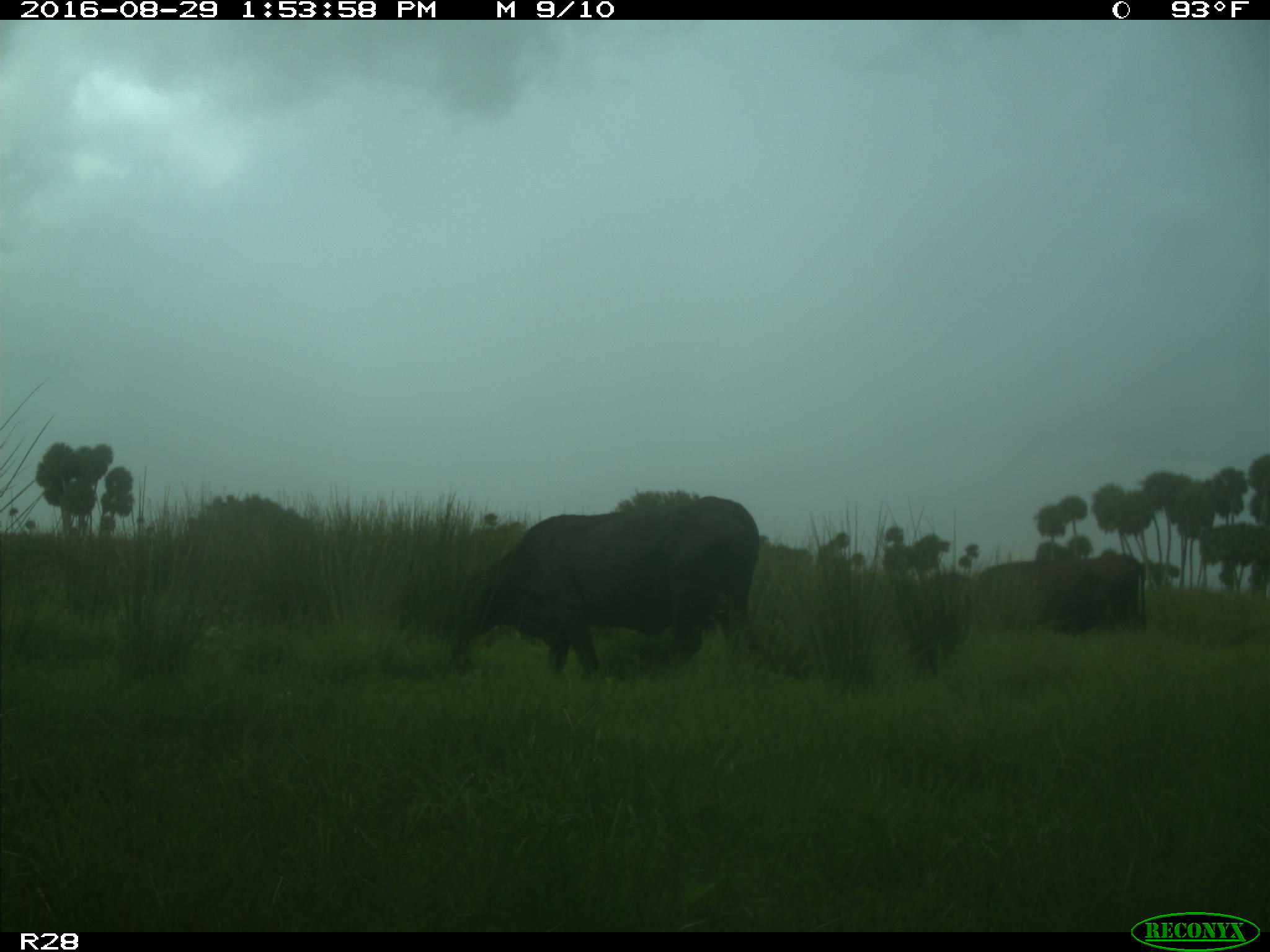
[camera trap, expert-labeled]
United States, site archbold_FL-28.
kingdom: Animalia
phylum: Chordata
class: Mammalia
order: Artiodactyla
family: Bovidae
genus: Bos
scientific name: Bos taurus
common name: domestic cow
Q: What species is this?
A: Bos taurus (domestic cow).